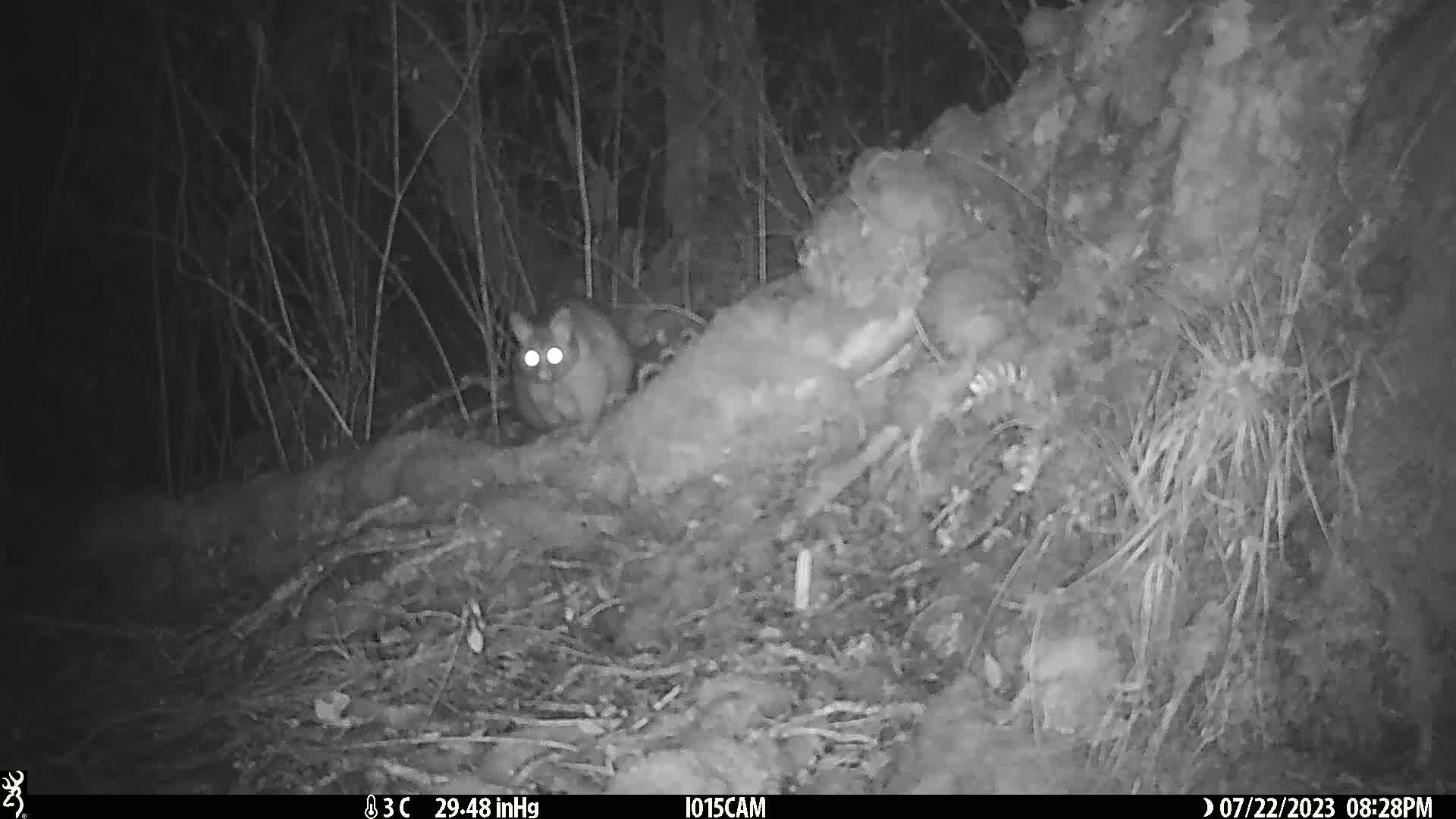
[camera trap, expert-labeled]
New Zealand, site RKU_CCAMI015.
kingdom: Animalia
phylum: Chordata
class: Mammalia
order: Diprotodontia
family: Phalangeridae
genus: Trichosurus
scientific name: Trichosurus vulpecula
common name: common brushtail possum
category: possum